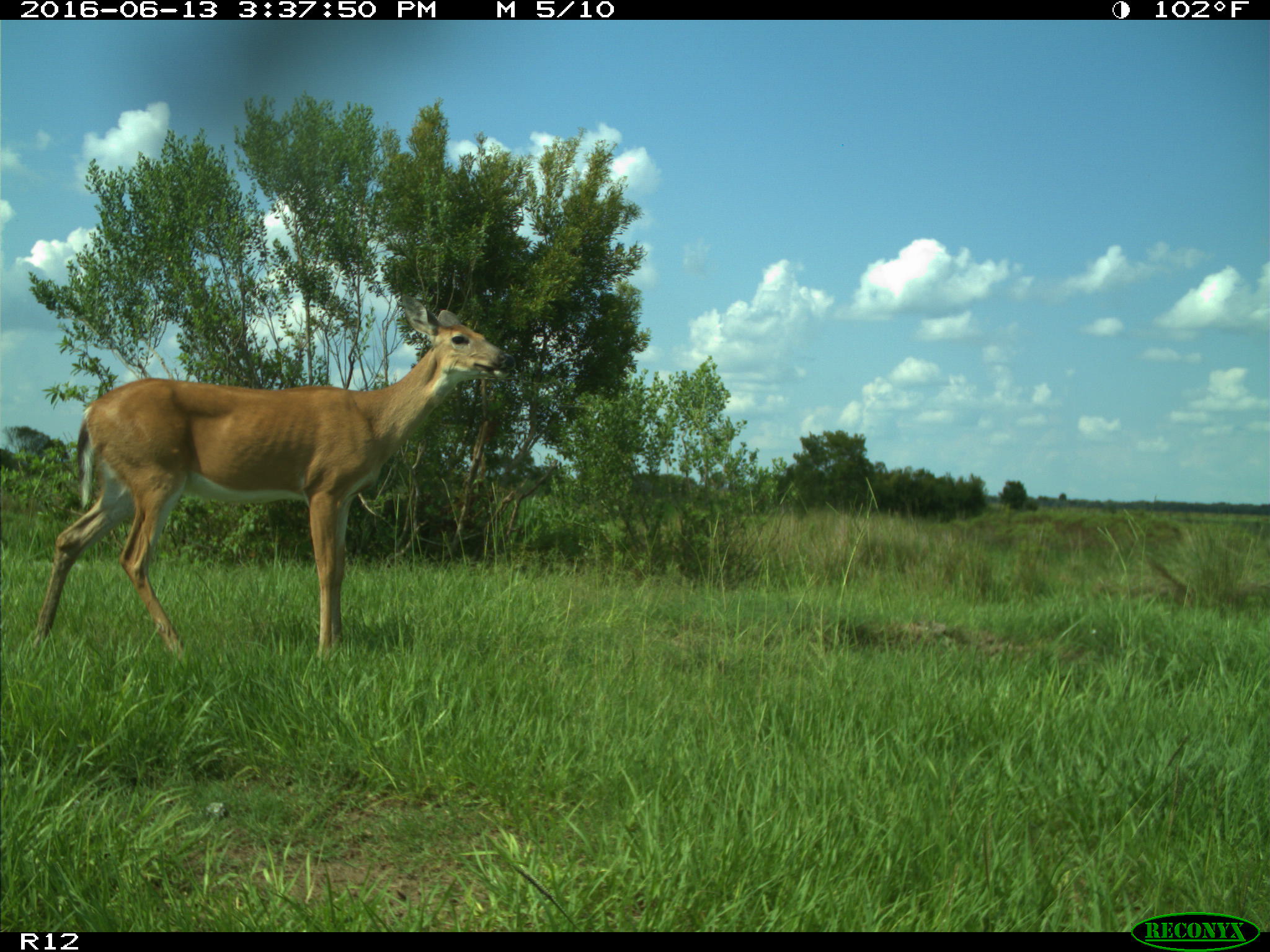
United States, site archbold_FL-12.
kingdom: Animalia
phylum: Chordata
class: Mammalia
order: Artiodactyla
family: Cervidae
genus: Odocoileus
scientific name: Odocoileus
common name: deer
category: unidentified deer